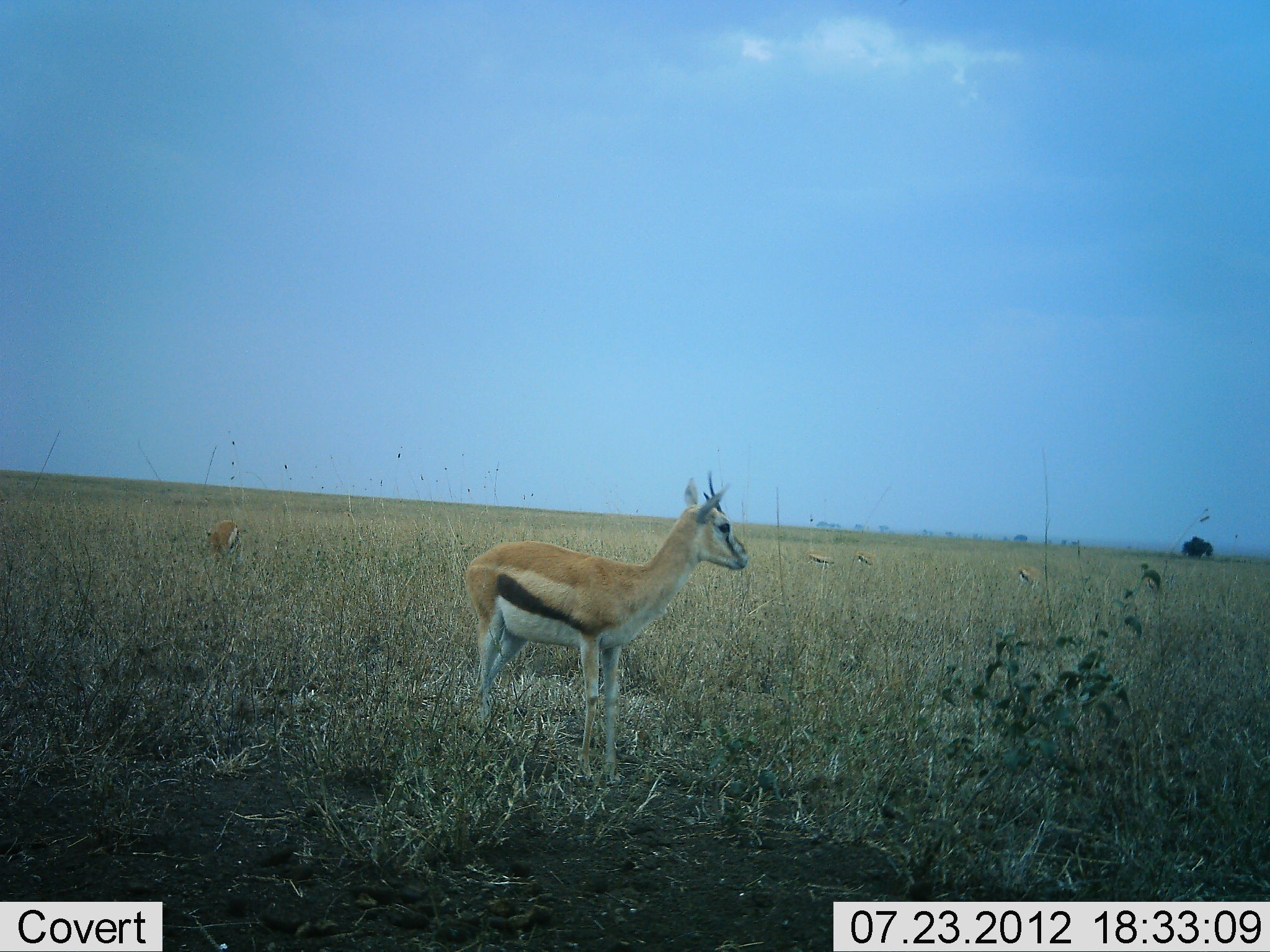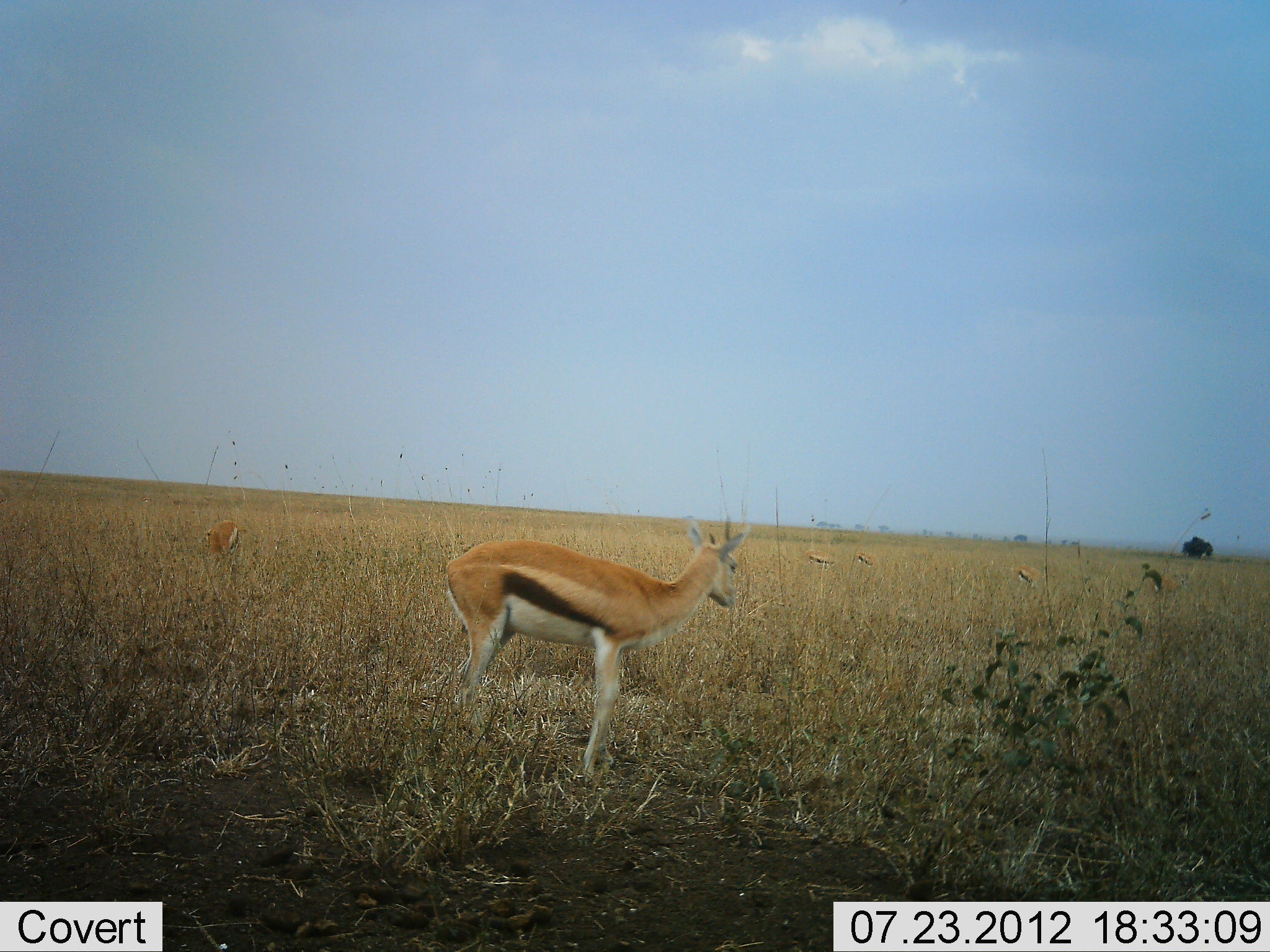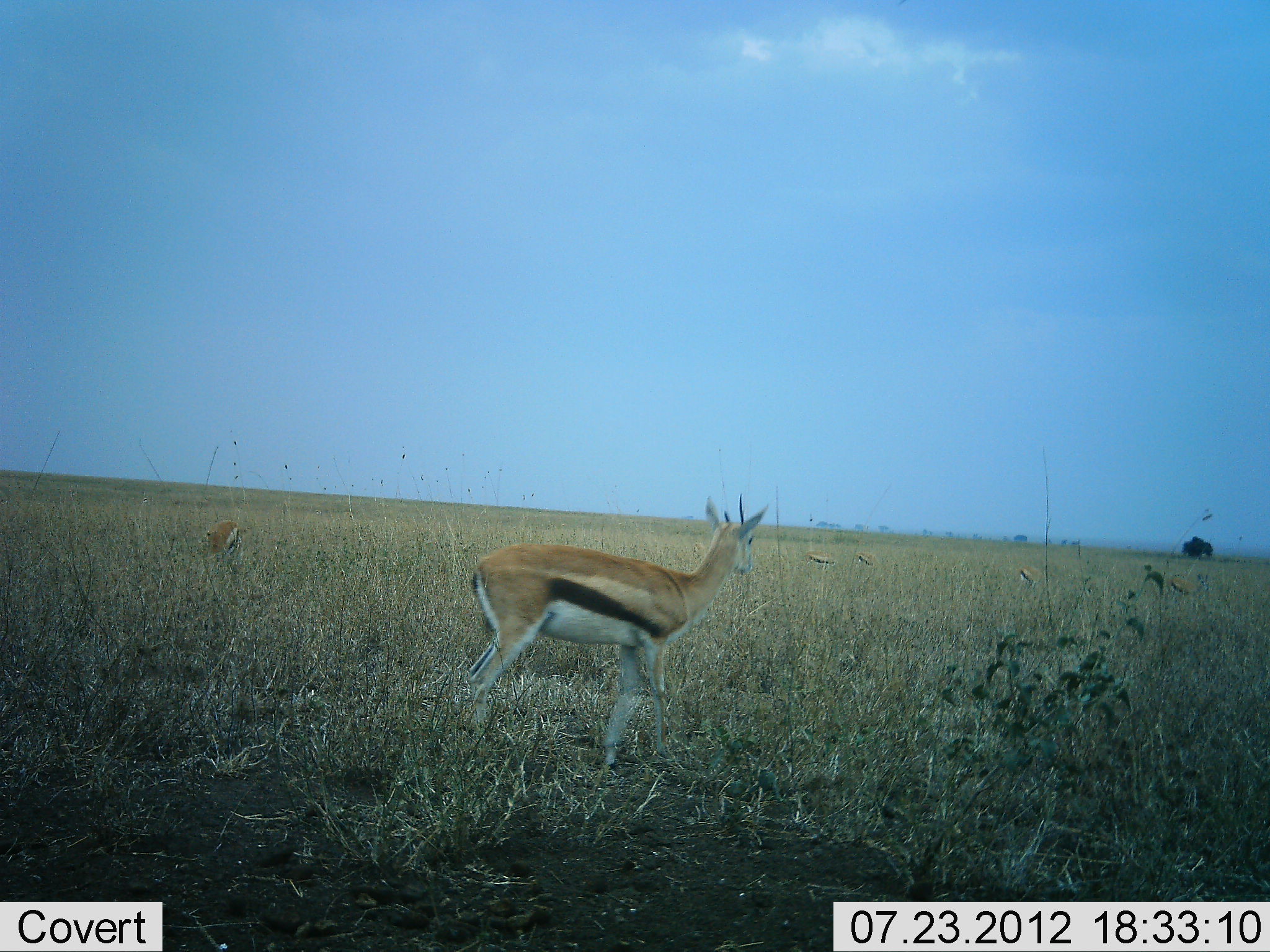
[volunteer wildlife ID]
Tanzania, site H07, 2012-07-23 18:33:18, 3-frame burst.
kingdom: Animalia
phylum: Chordata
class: Mammalia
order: Artiodactyla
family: Bovidae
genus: Eudorcas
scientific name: Eudorcas thomsonii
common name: thomson's gazelle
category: gazellethomsons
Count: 5.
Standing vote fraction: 80%.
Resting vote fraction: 0%.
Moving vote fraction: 40%.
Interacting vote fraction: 0%.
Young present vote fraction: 0%.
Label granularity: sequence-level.